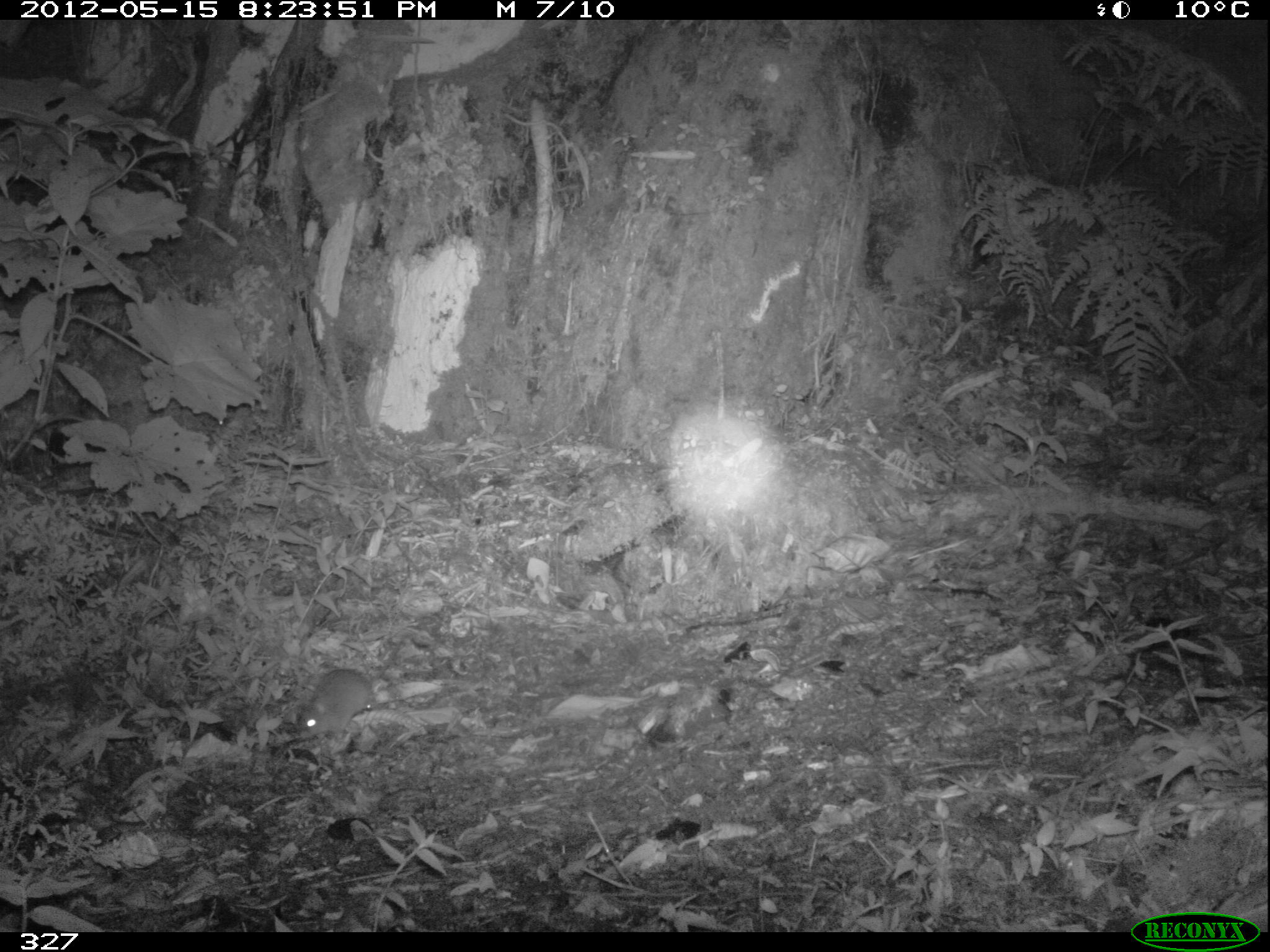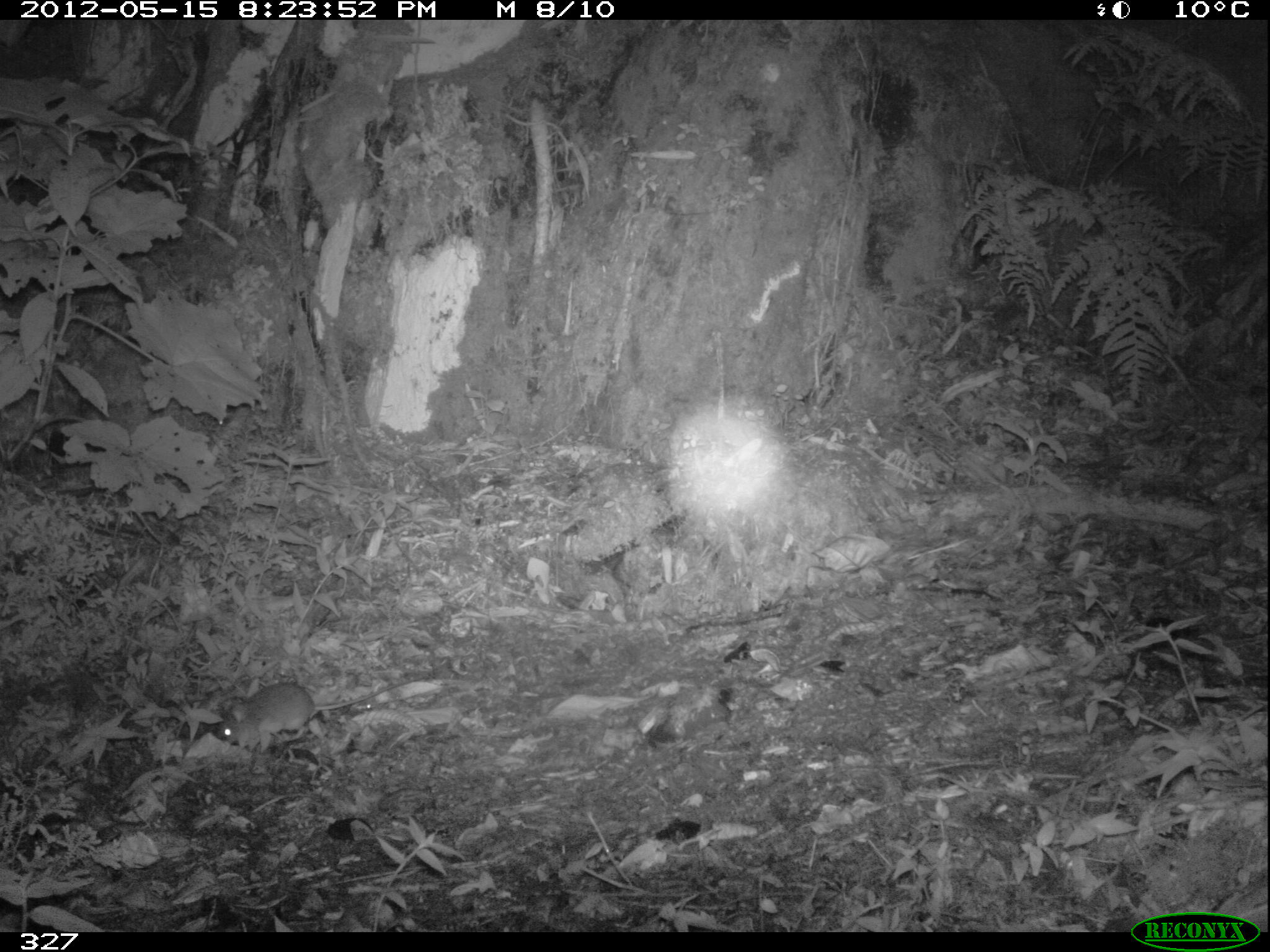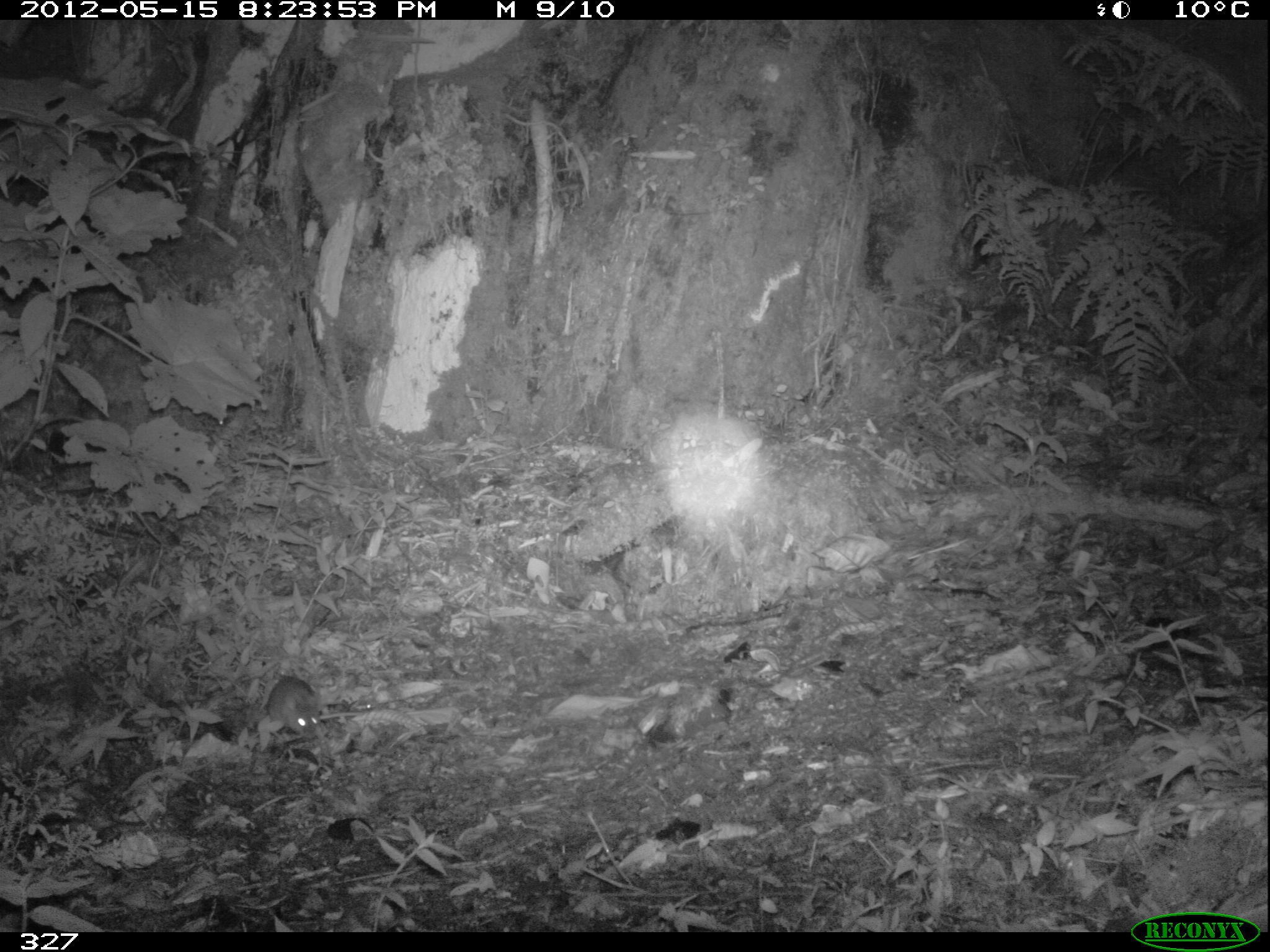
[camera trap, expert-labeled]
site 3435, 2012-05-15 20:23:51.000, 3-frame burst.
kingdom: Animalia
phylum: Chordata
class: Mammalia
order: Rodentia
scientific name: Rodentia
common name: rodents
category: unknown rodent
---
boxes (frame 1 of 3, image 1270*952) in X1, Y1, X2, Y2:
unknown rodent: 293, 667, 432, 740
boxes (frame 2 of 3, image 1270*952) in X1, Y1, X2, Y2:
unknown rodent: 217, 672, 430, 754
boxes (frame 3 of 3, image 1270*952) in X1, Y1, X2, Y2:
unknown rodent: 266, 674, 319, 737